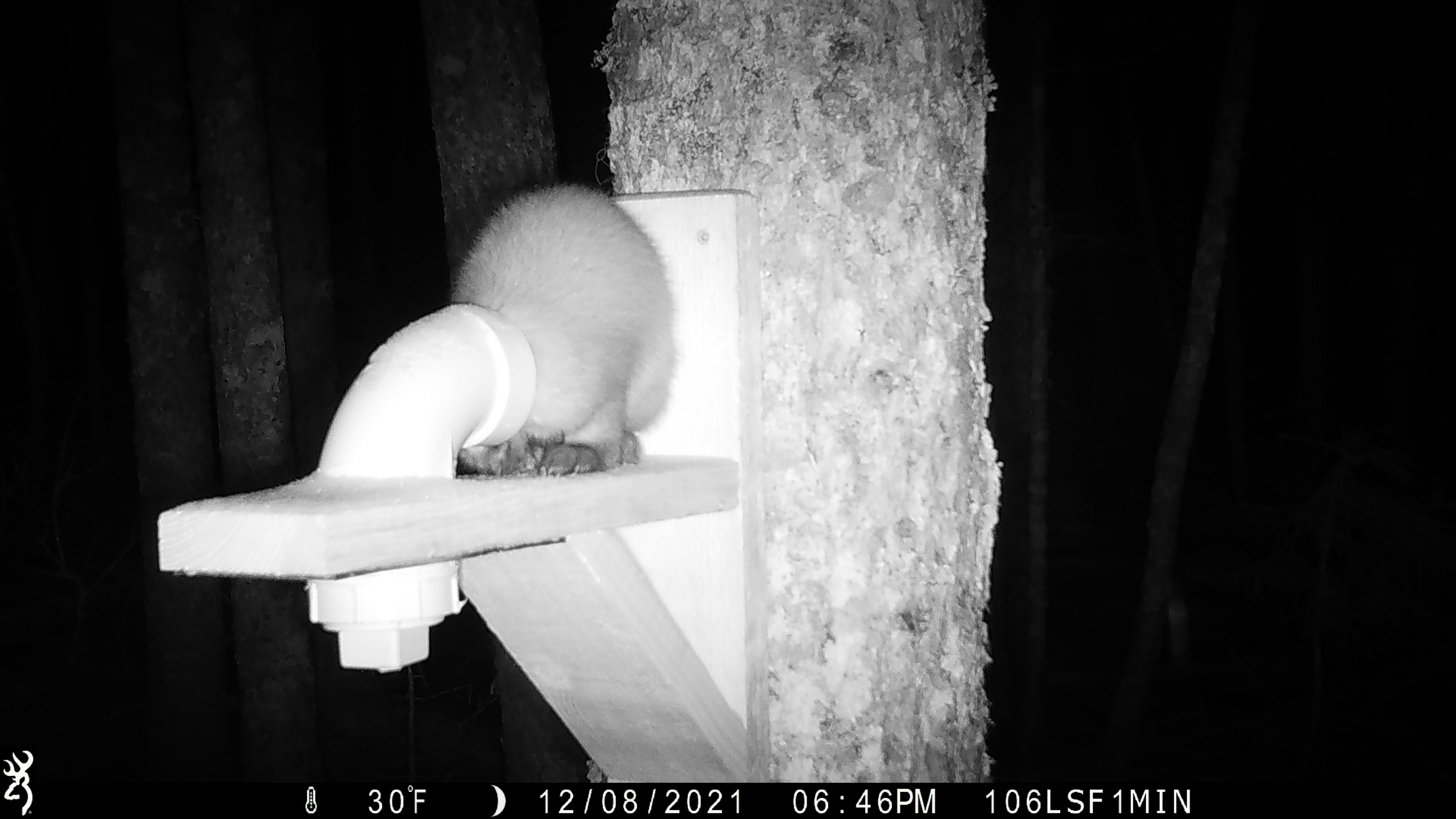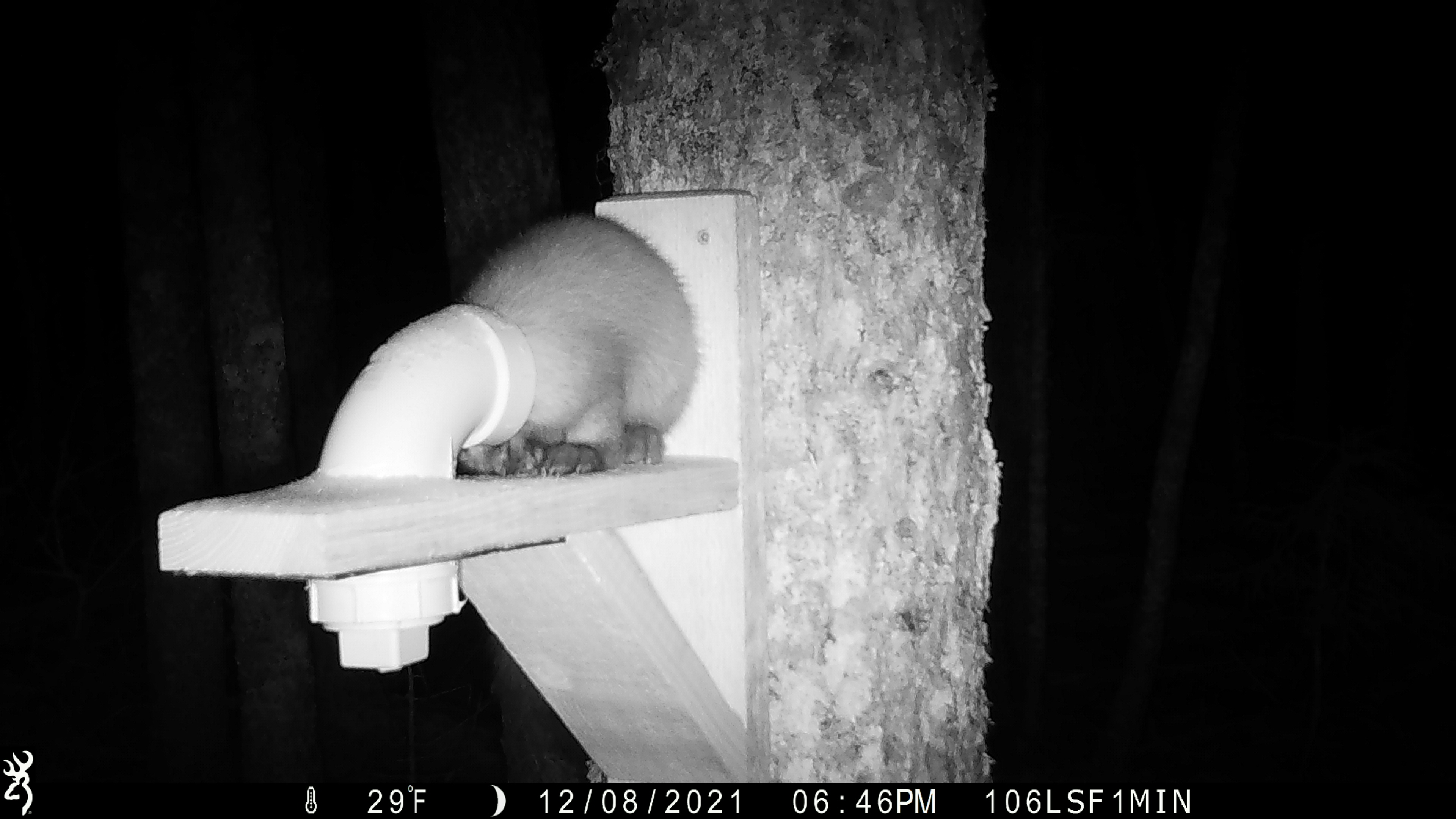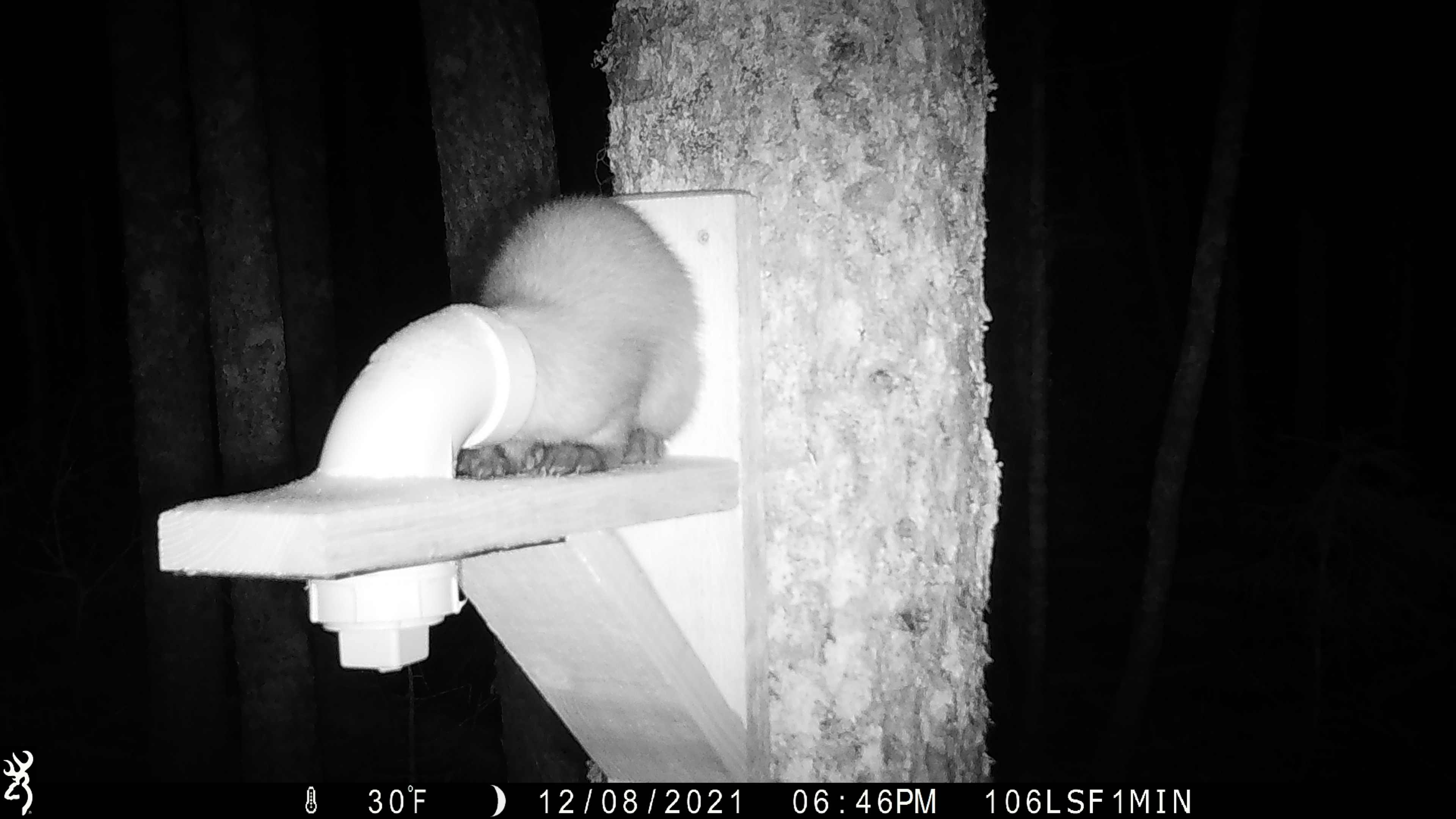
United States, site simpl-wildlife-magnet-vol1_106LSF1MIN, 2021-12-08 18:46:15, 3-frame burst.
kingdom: Animalia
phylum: Chordata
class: Mammalia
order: Carnivora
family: Mustelidae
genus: Martes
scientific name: Martes americana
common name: american marten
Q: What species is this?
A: American marten (Martes americana).